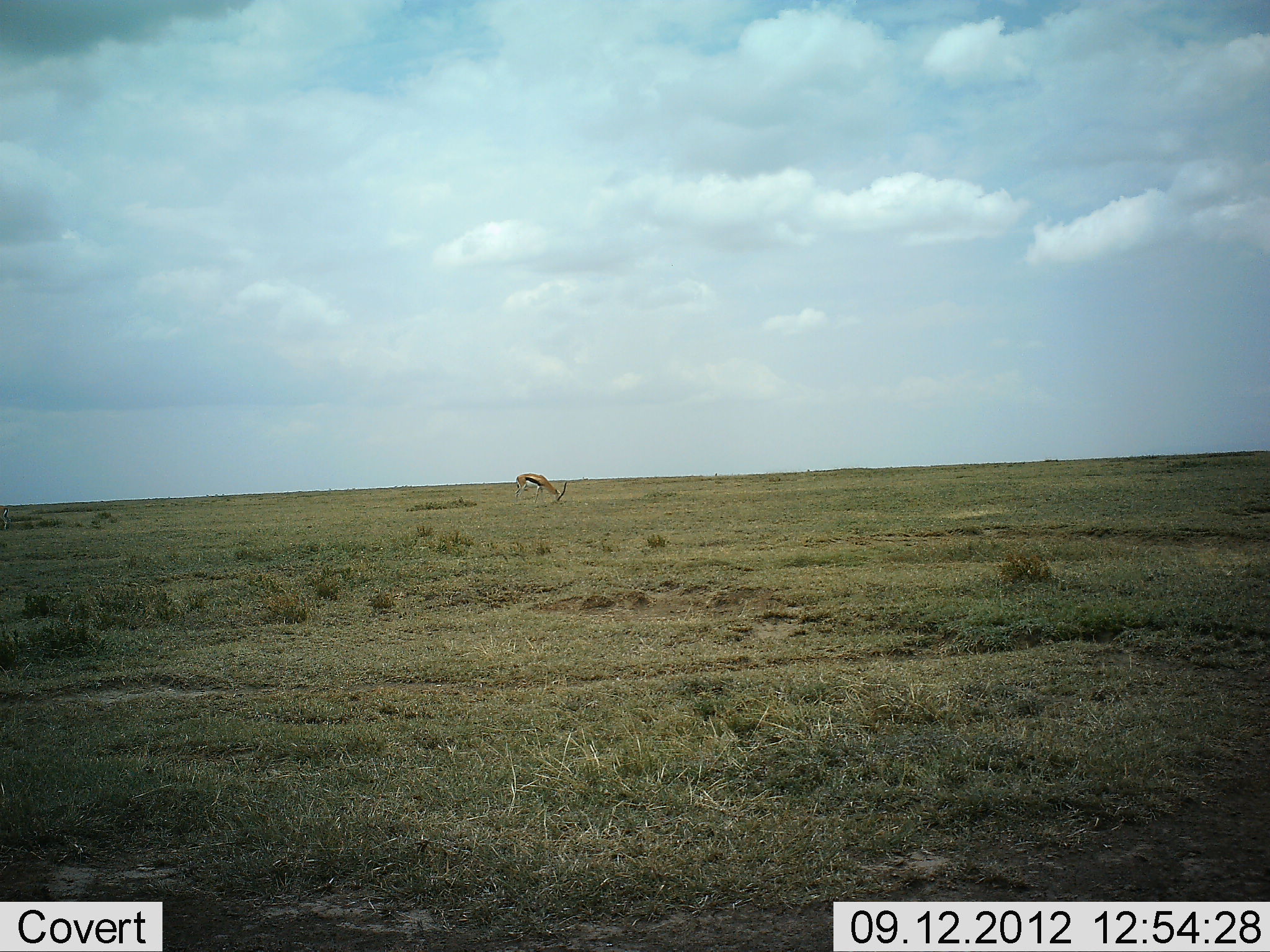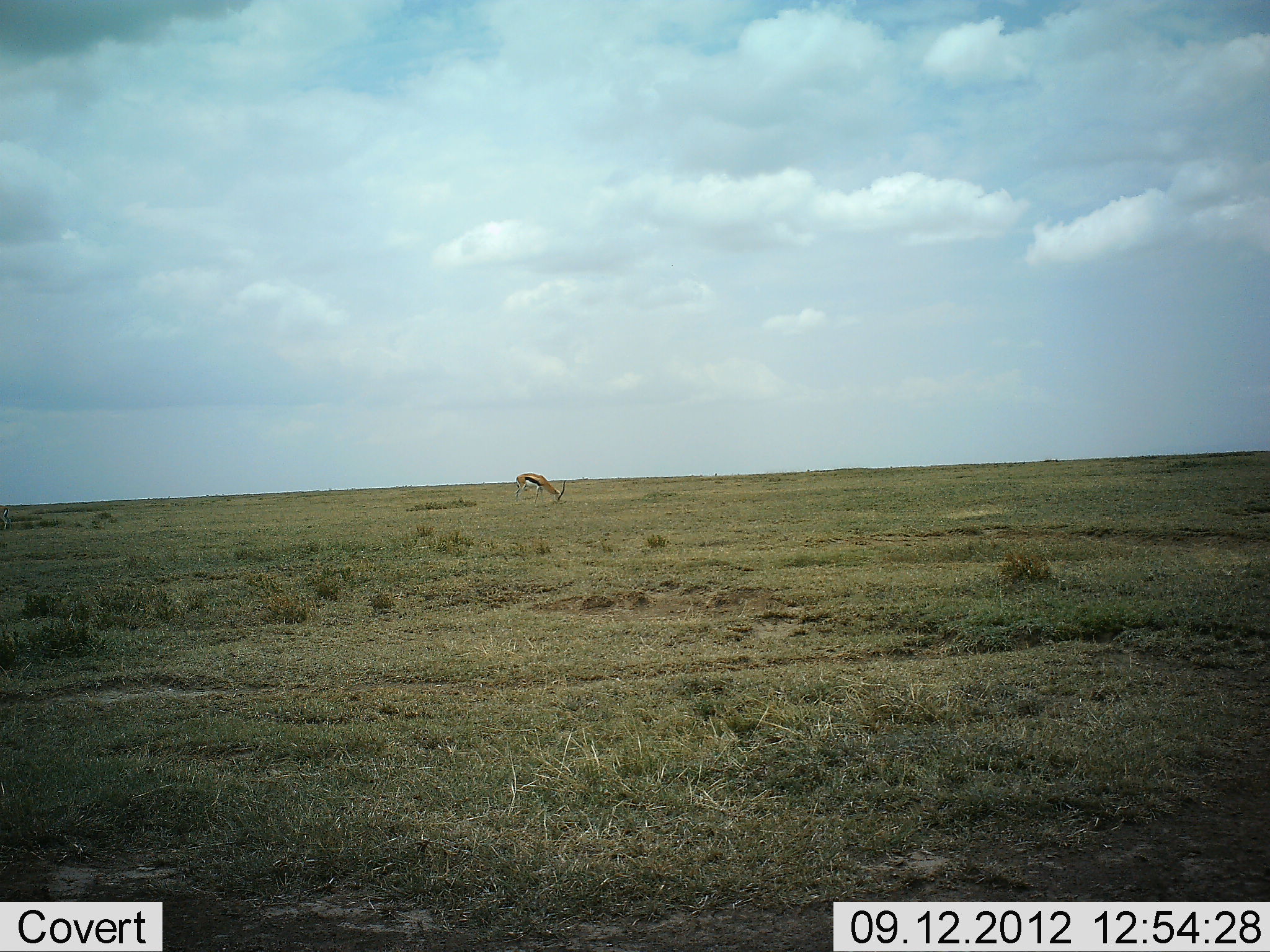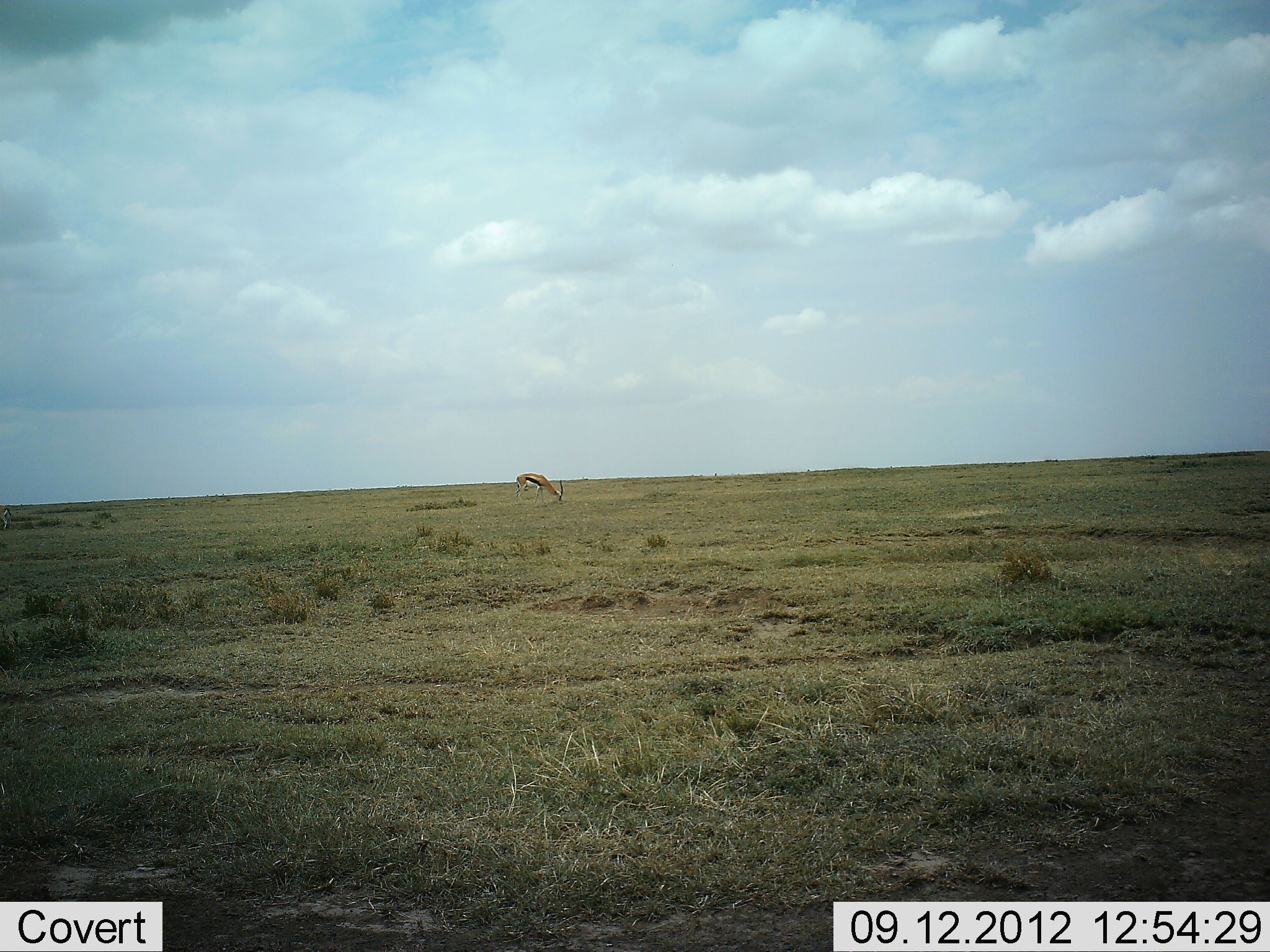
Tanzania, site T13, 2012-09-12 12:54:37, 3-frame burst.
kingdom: Animalia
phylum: Chordata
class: Mammalia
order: Artiodactyla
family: Bovidae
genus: Eudorcas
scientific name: Eudorcas thomsonii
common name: thomson's gazelle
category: gazellethomsons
Gazellethomsons (thomson's gazelle) (Eudorcas thomsonii), count 1. Behavior (volunteer vote fractions): standing 40%, resting 0%, moving 0%, interacting 0%. Young present (vote fraction): 0%. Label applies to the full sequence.